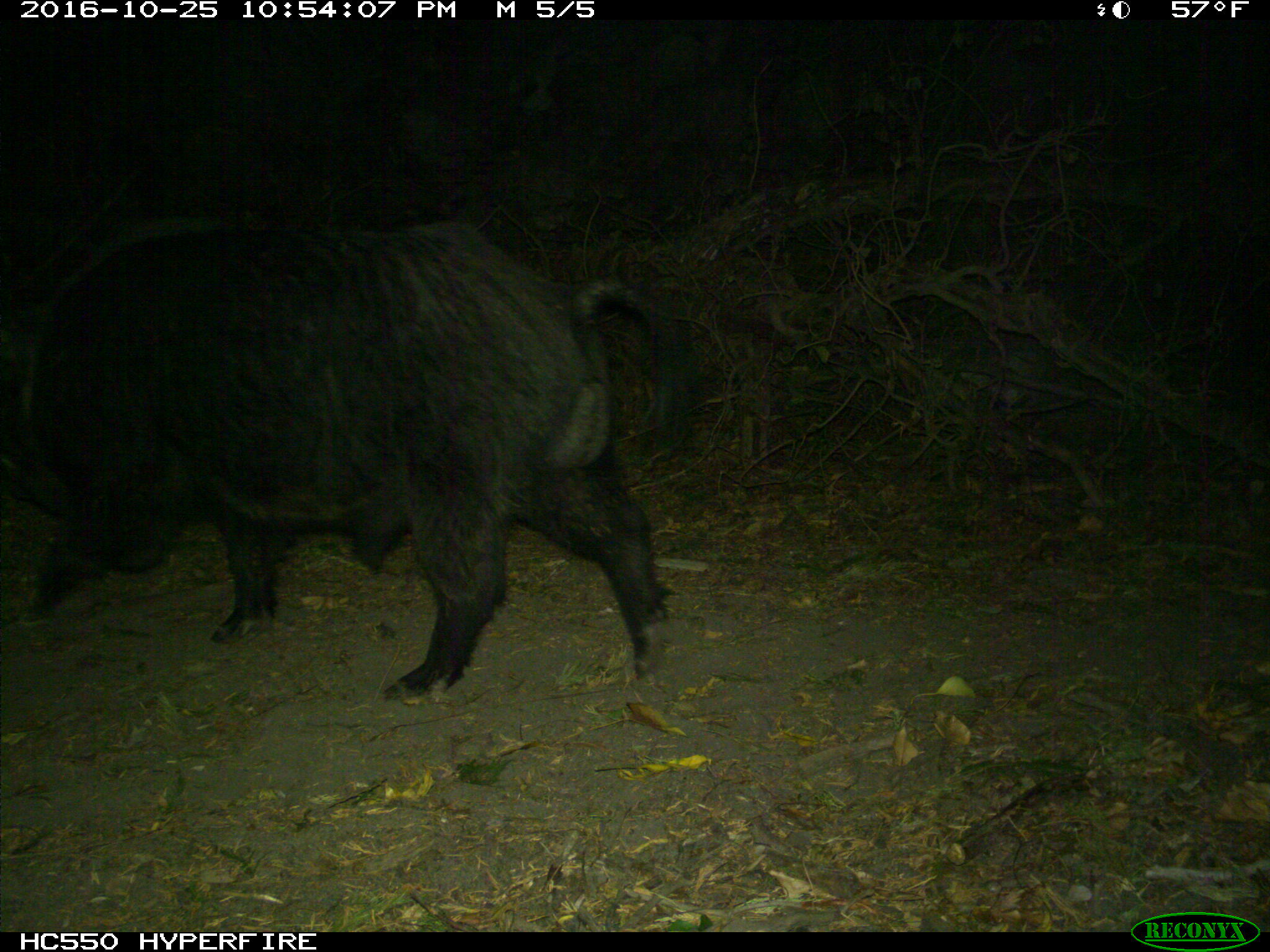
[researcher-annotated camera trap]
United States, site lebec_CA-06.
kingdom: Animalia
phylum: Chordata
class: Mammalia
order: Artiodactyla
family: Suidae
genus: Sus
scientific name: Sus scrofa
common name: wild boar